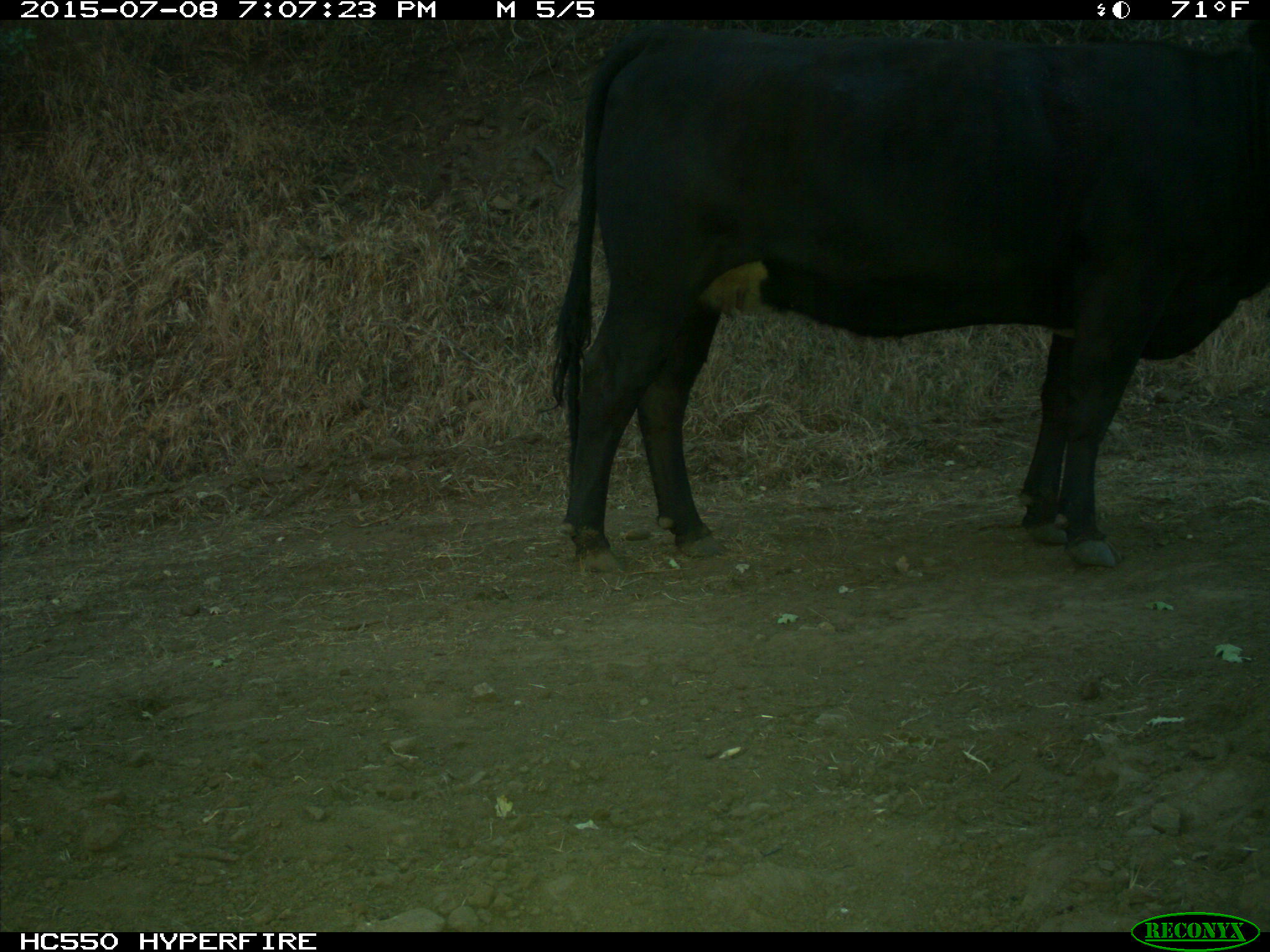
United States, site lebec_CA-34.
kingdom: Animalia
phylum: Chordata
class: Mammalia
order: Artiodactyla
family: Bovidae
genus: Bos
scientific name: Bos taurus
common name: domestic cow